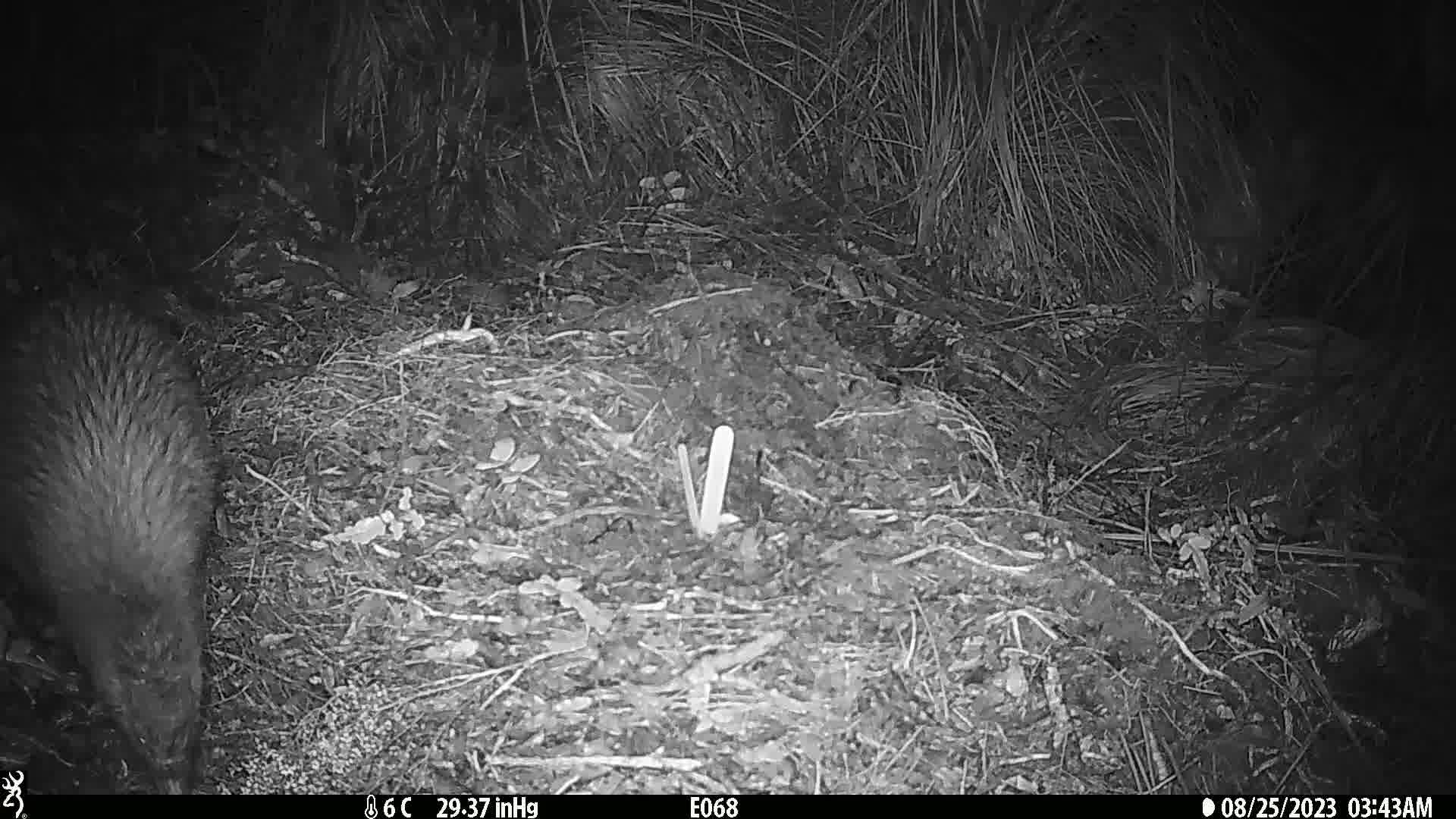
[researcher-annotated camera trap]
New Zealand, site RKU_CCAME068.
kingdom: Animalia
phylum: Chordata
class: Aves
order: Apterygiformes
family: Apterygidae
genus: Apteryx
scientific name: Apteryx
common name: kiwi